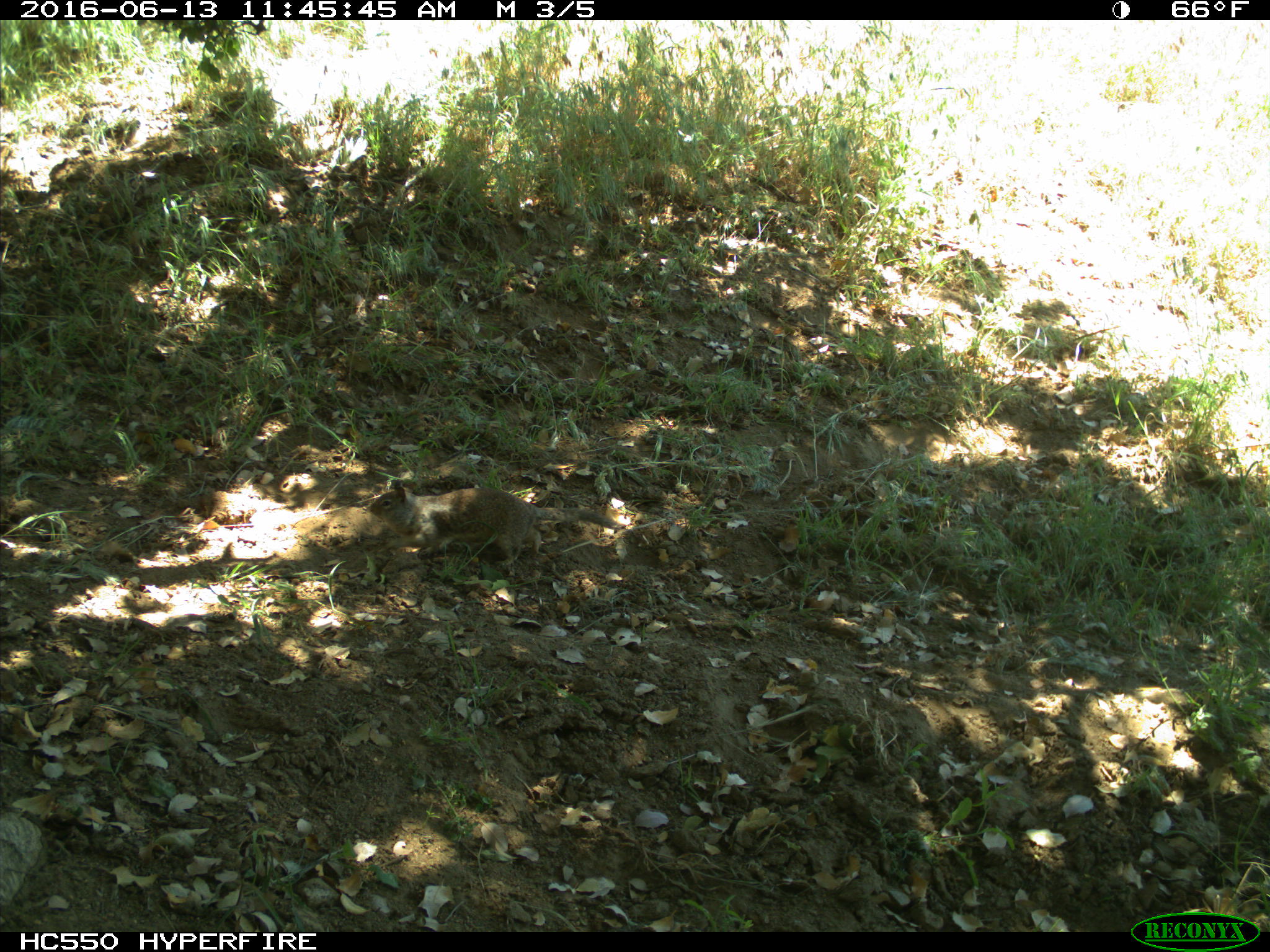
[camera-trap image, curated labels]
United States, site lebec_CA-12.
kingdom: Animalia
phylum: Chordata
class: Mammalia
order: Rodentia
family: Sciuridae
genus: Otospermophilus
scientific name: Otospermophilus beecheyi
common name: california ground squirrel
Otospermophilus beecheyi (california ground squirrel).